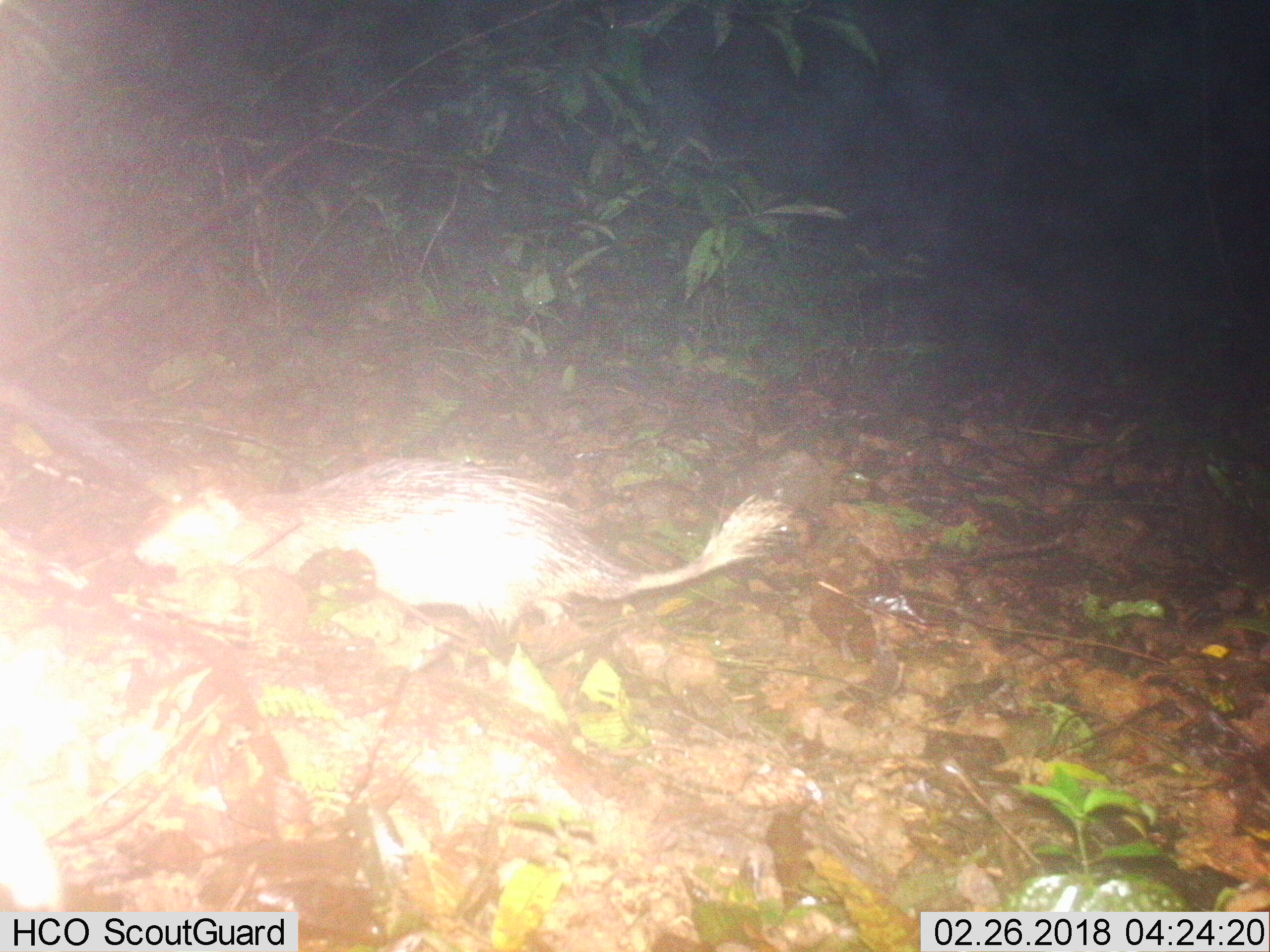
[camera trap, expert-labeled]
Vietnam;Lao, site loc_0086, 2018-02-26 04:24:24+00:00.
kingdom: Animalia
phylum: Chordata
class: Mammalia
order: Rodentia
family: Hystricidae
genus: Atherurus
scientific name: Atherurus macrourus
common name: asiatic brush-tailed porcupine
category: asiatic brush tailed porcupine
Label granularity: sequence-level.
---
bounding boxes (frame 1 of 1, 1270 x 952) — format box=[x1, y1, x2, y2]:
asiatic brush tailed porcupine: box=[132, 455, 789, 630]